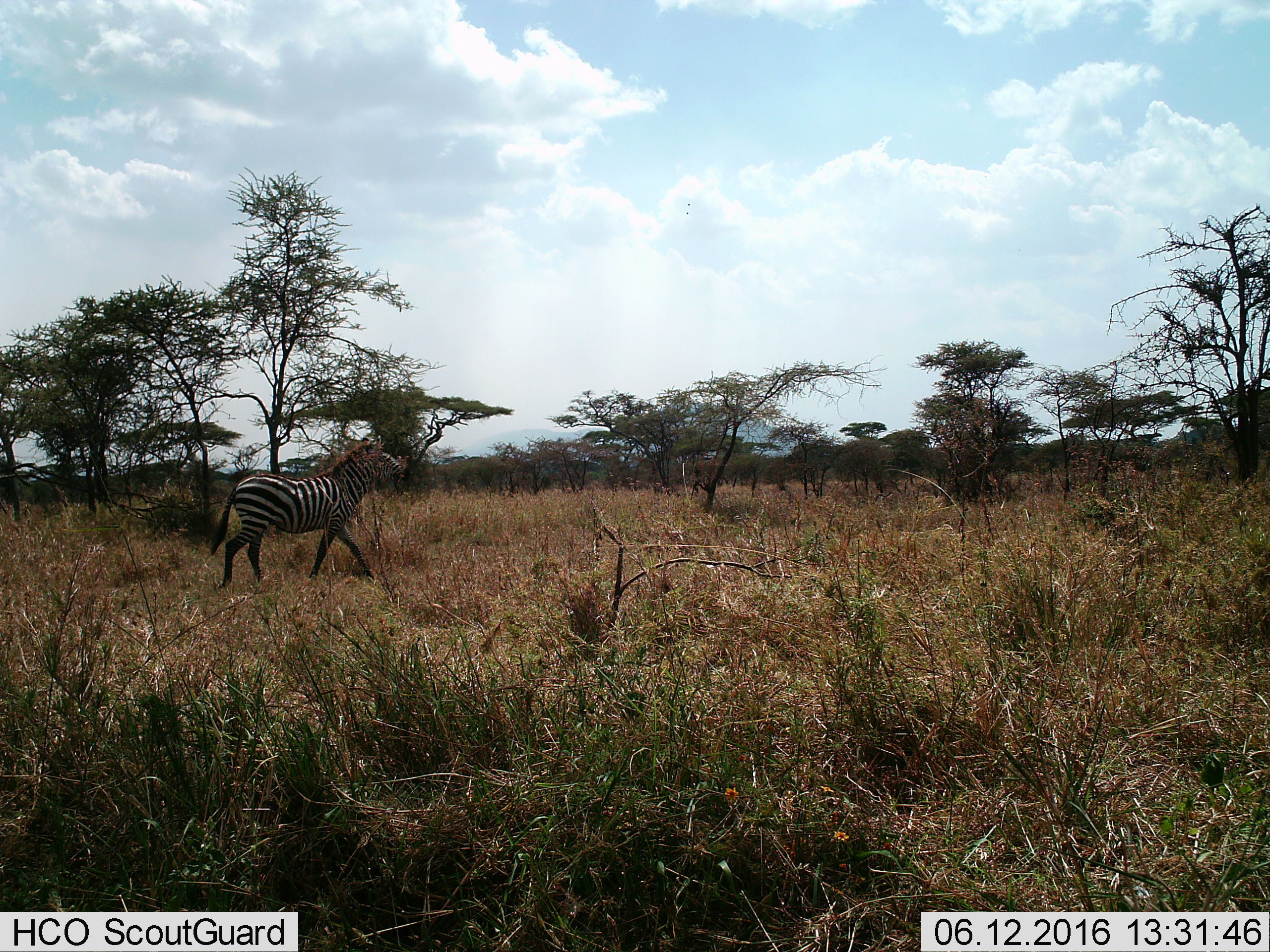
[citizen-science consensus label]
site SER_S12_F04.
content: unidentified animal